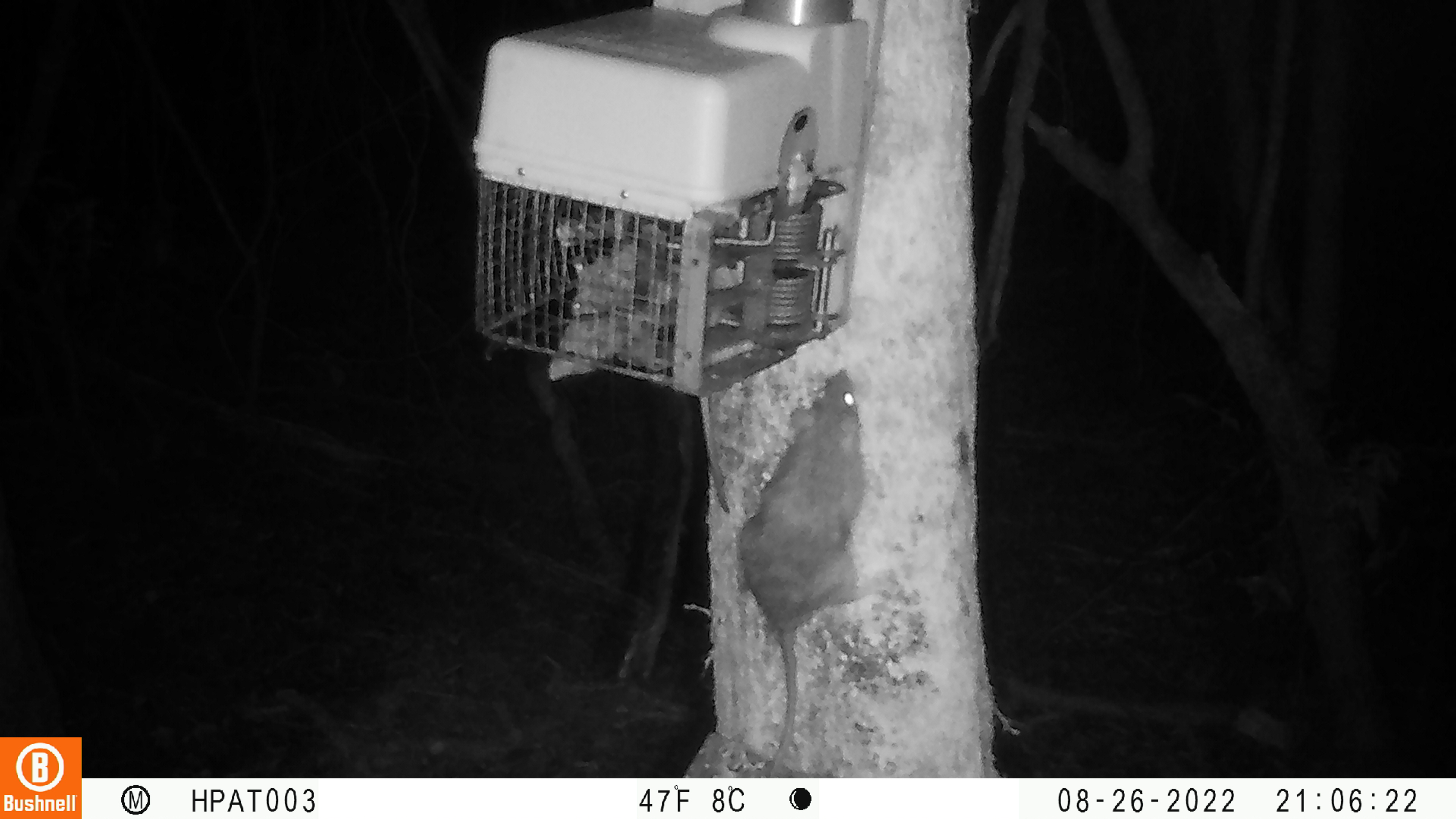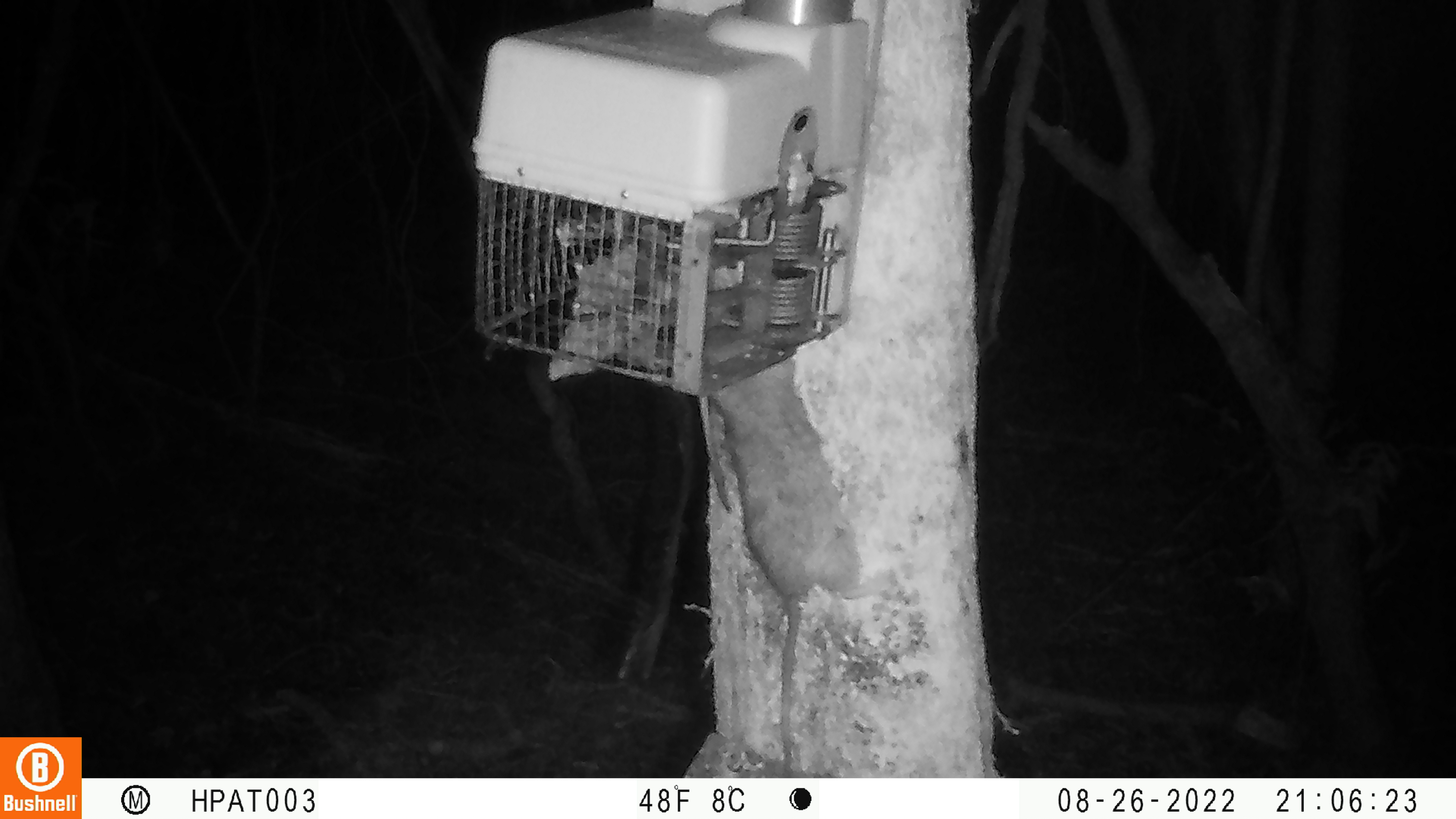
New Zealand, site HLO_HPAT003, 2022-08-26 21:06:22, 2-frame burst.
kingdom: Animalia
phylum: Chordata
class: Mammalia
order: Rodentia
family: Muridae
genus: Rattus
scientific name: Rattus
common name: rat